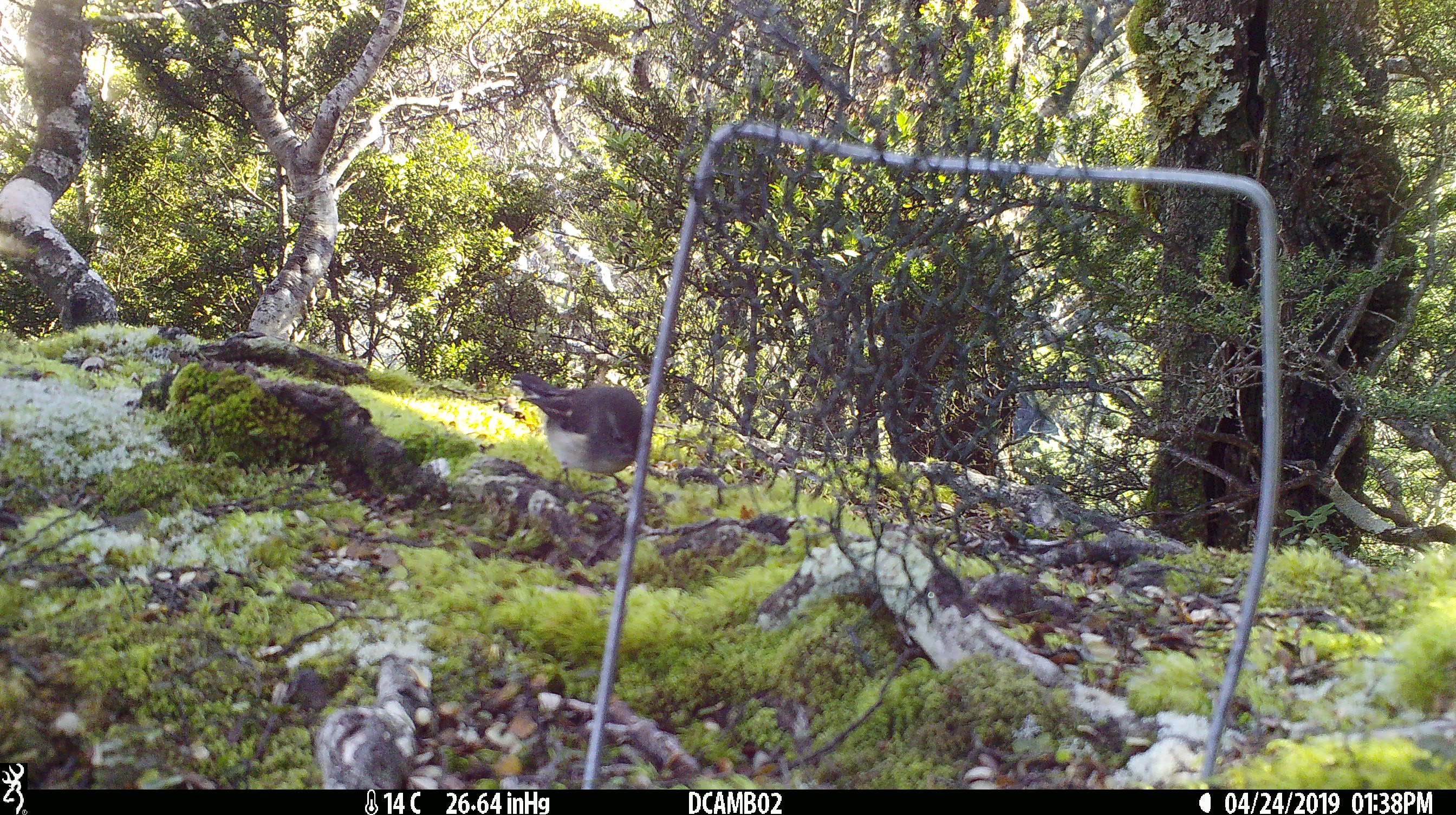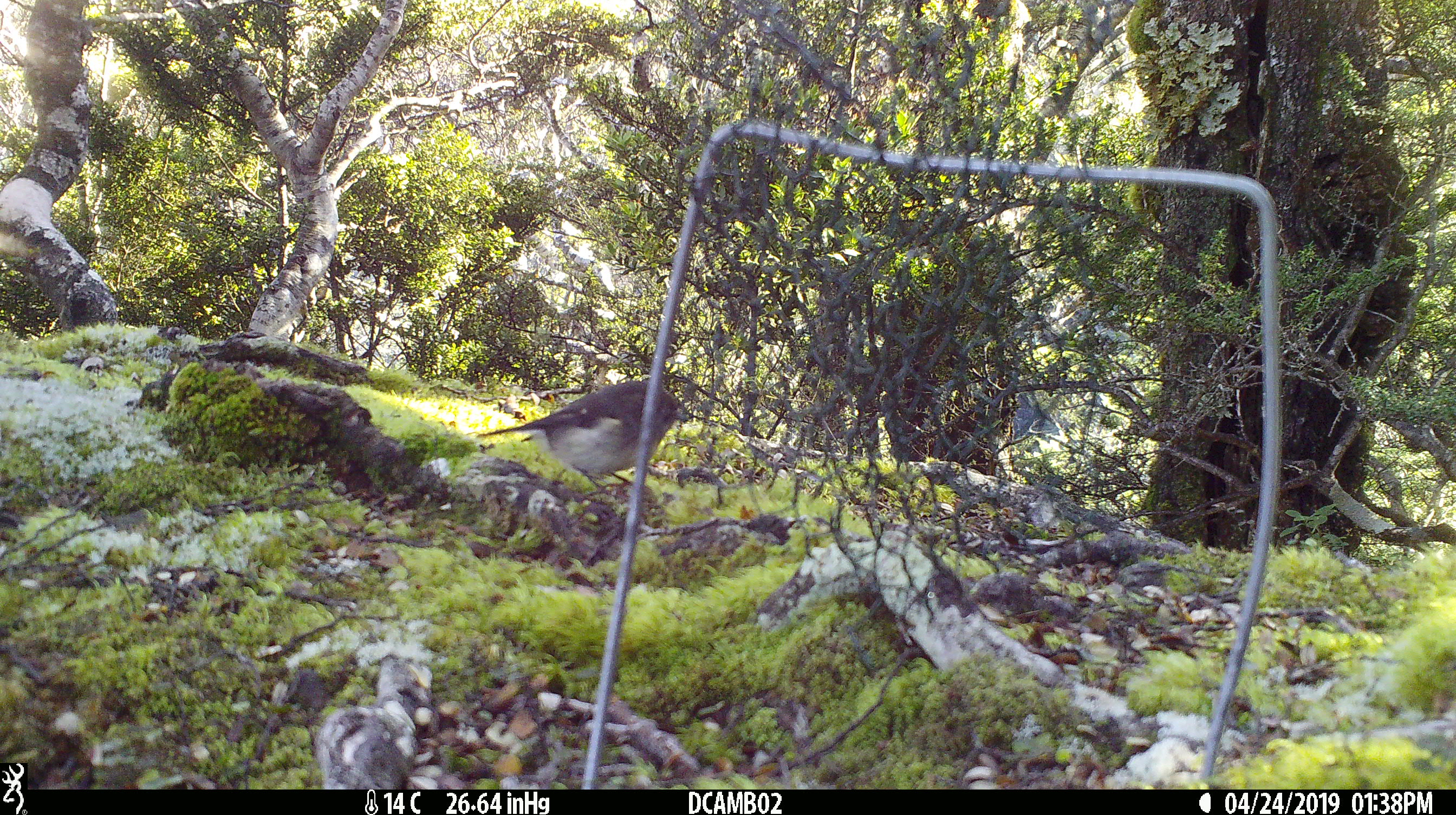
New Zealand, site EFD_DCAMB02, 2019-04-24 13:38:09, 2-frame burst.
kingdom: Animalia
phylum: Chordata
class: Aves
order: Passeriformes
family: Petroicidae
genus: Petroica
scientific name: Petroica macrocephala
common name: tomtit